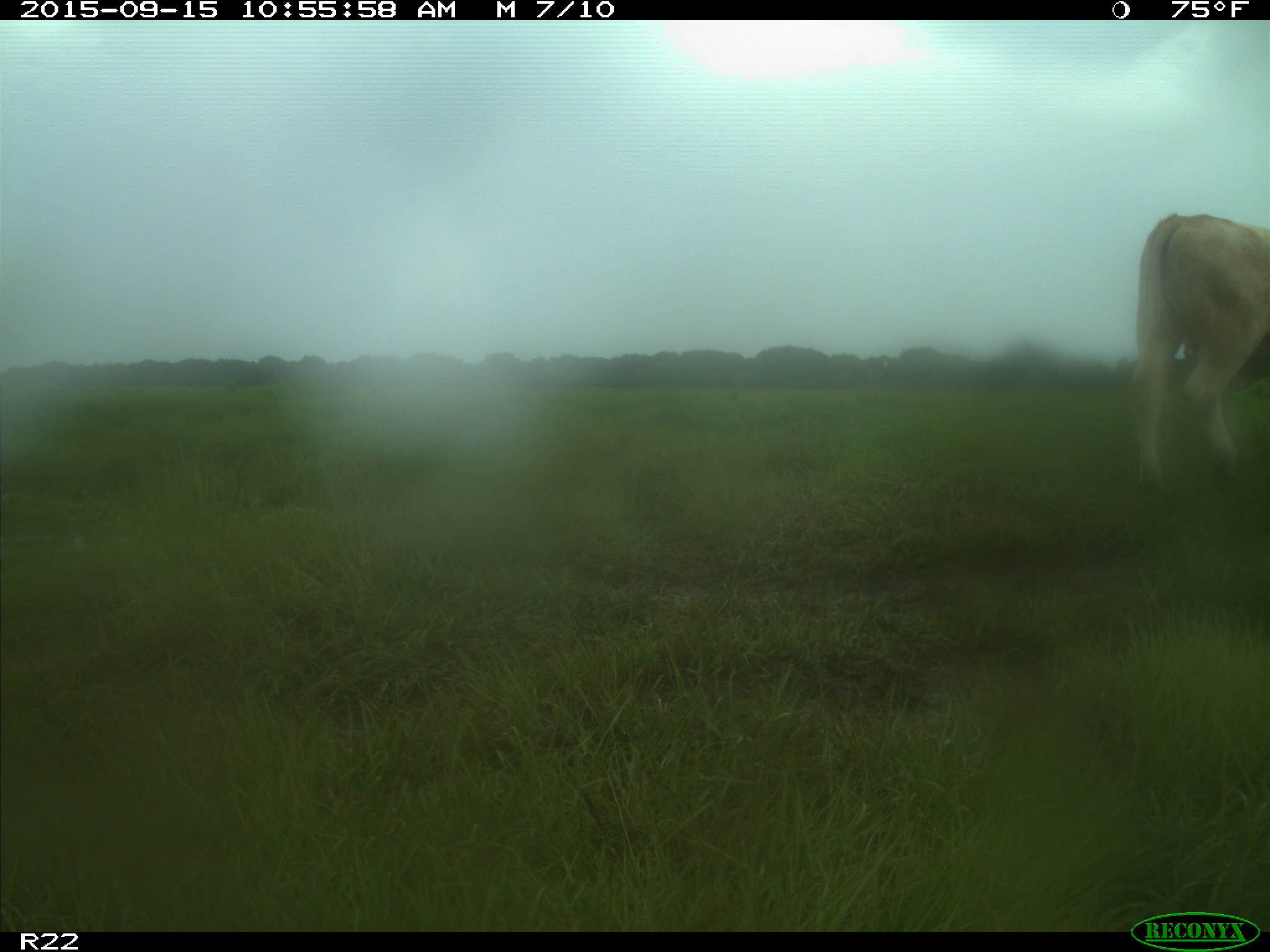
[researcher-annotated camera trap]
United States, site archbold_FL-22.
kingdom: Animalia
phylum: Chordata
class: Mammalia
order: Artiodactyla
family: Bovidae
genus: Bos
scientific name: Bos taurus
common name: domestic cow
Bos taurus (domestic cow).